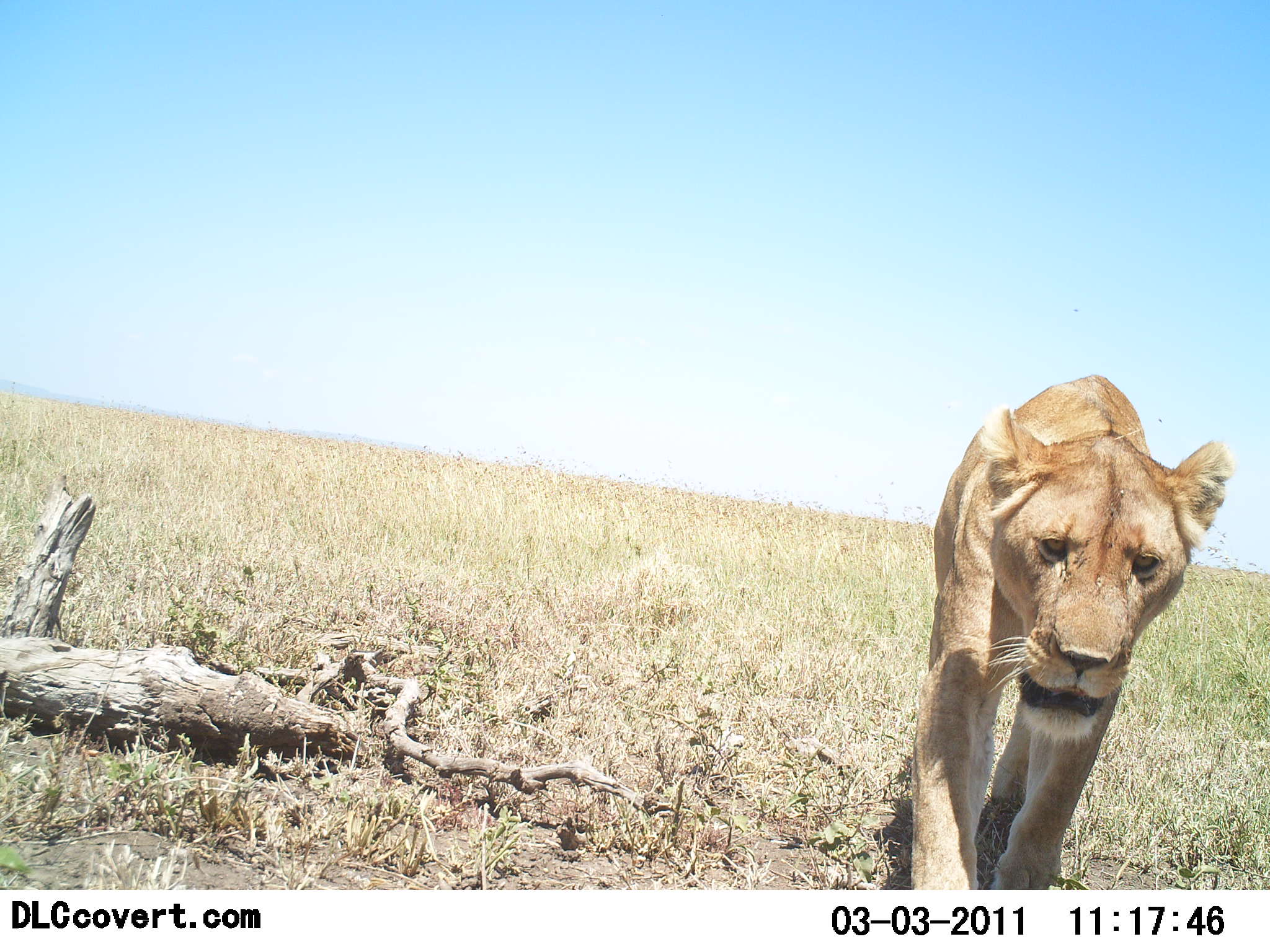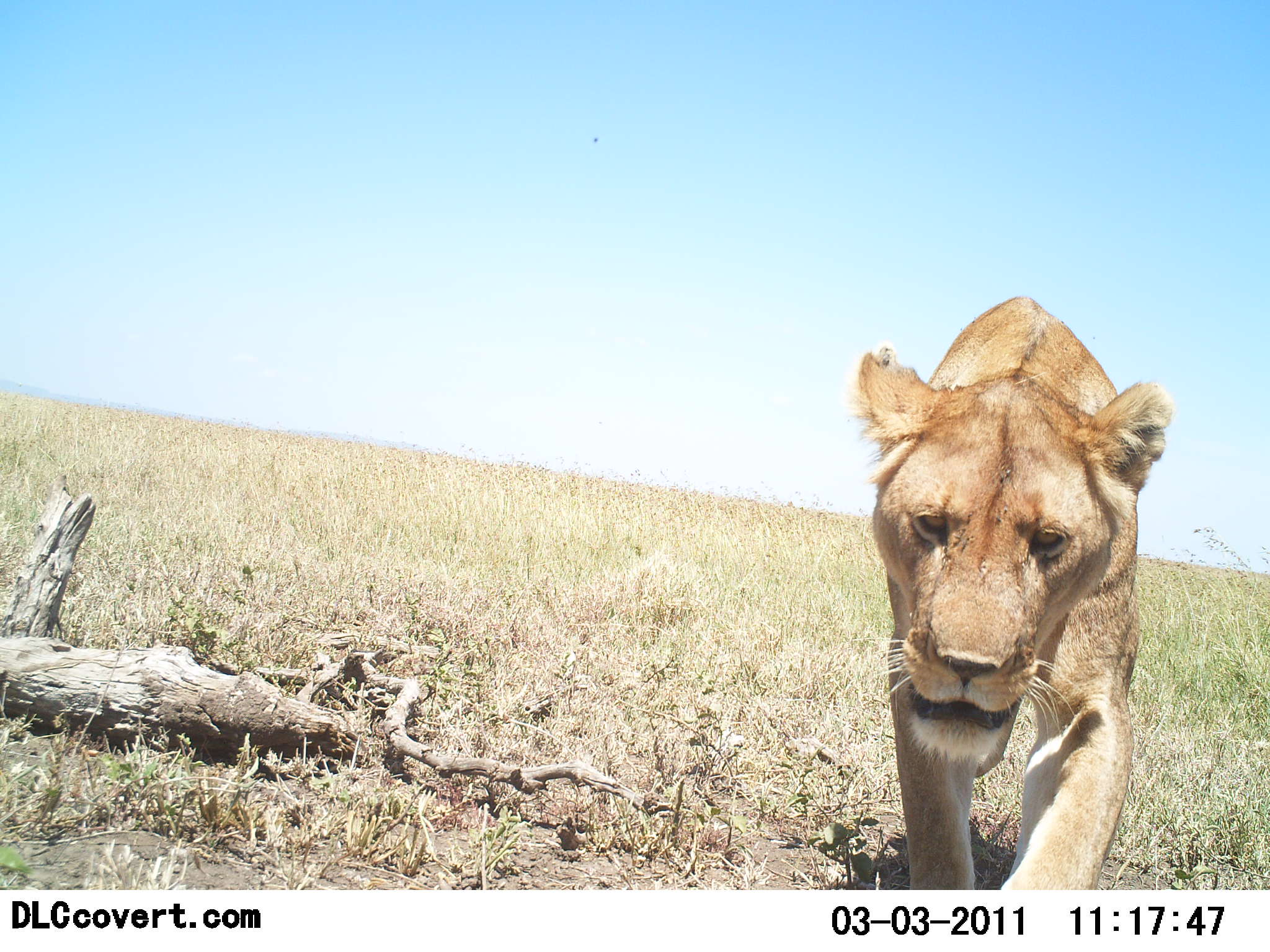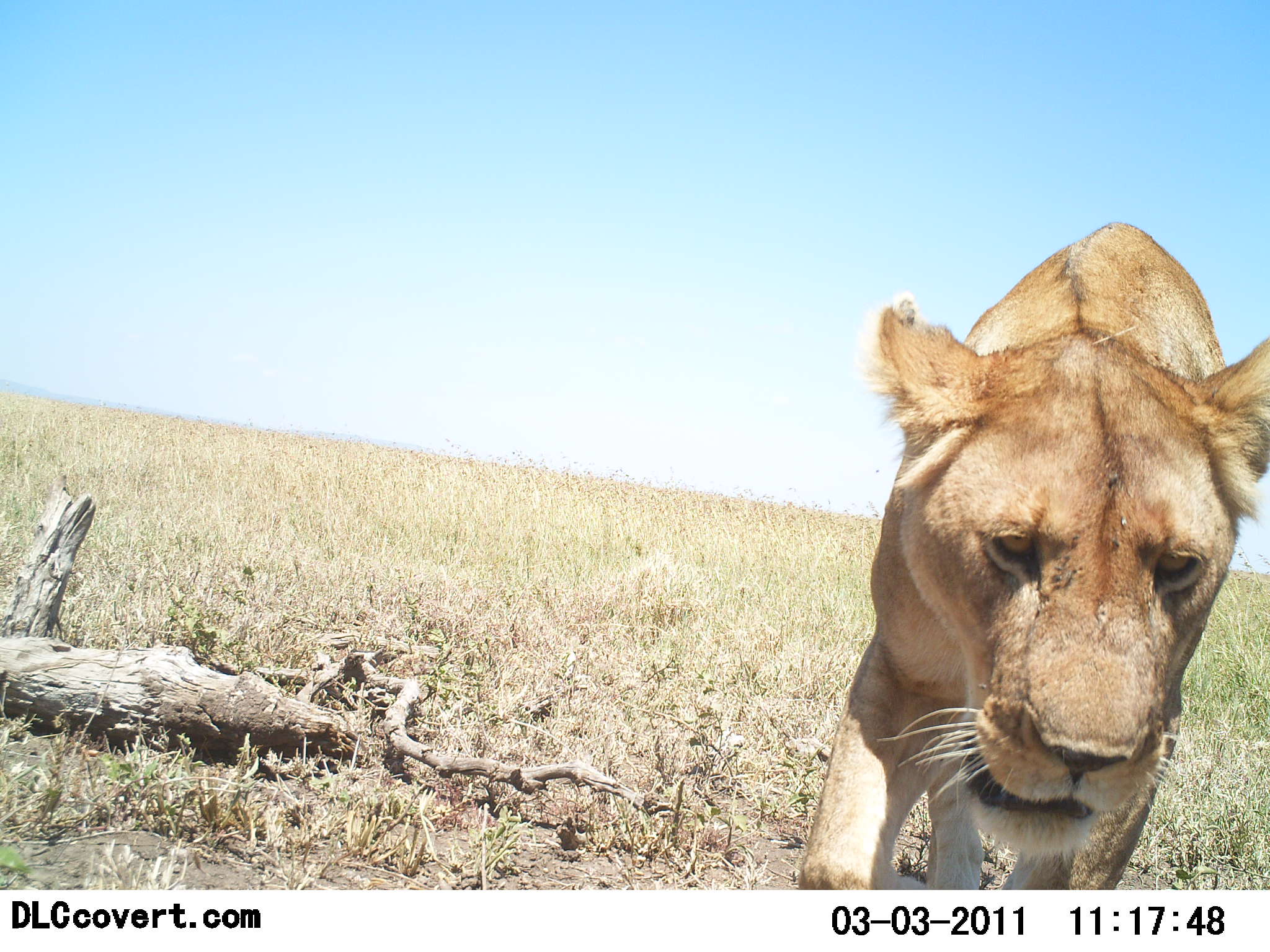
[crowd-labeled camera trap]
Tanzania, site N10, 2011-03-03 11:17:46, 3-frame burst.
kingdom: Animalia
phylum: Chordata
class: Mammalia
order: Carnivora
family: Felidae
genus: Panthera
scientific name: Panthera leo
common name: lion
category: lionfemale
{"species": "lionfemale (lion) (Panthera leo)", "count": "1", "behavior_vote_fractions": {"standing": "0%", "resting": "0%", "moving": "100%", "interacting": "0%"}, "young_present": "0%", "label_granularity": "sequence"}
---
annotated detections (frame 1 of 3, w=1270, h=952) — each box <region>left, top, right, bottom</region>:
animal: <region>910, 372, 1238, 890</region>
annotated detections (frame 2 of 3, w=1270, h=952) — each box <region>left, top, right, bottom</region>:
animal: <region>851, 294, 1175, 891</region>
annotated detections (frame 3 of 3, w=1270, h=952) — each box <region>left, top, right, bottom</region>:
animal: <region>795, 218, 1270, 891</region>